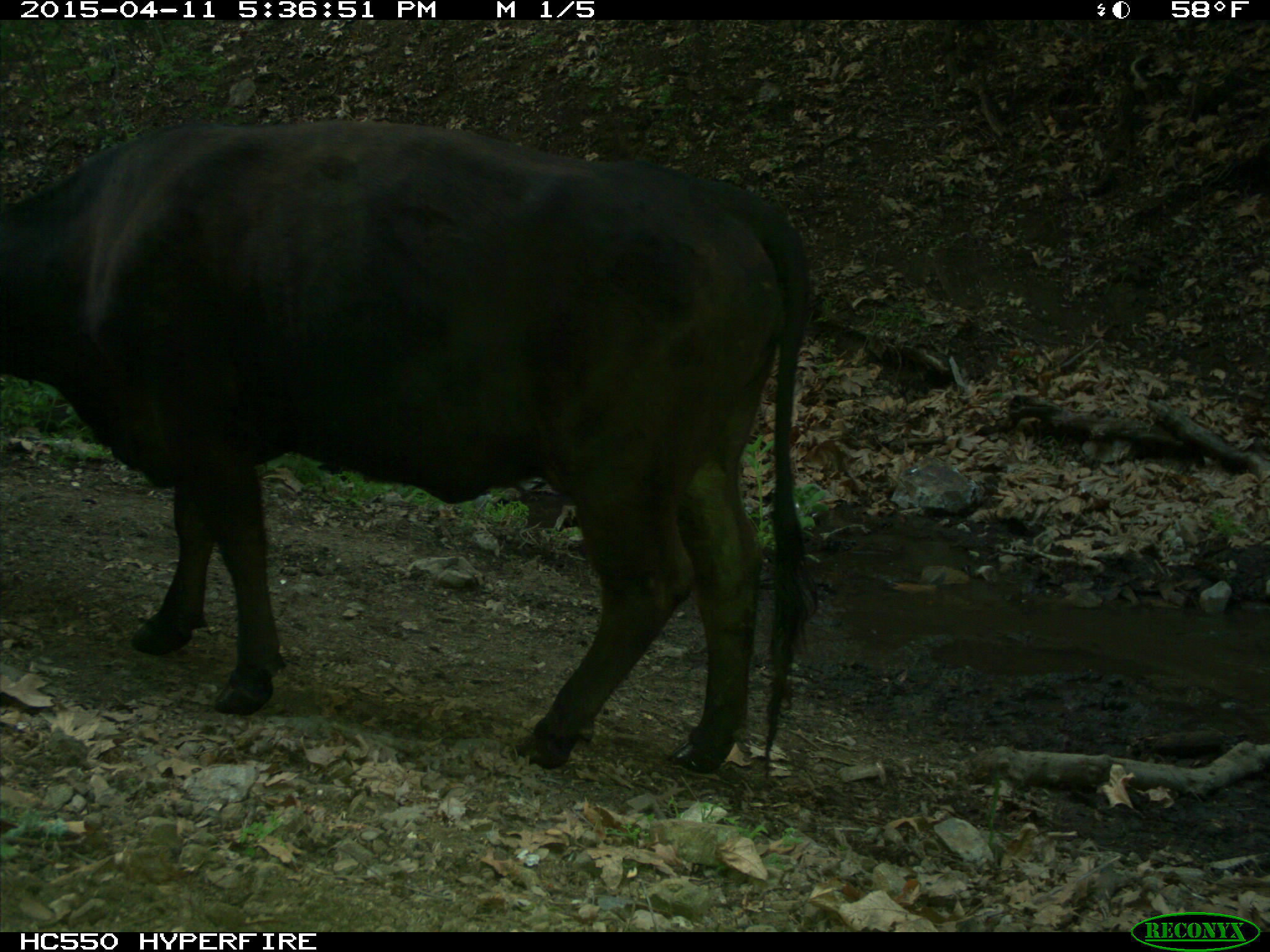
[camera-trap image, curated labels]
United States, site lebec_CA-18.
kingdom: Animalia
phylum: Chordata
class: Mammalia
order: Artiodactyla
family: Bovidae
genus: Bos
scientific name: Bos taurus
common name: domestic cow